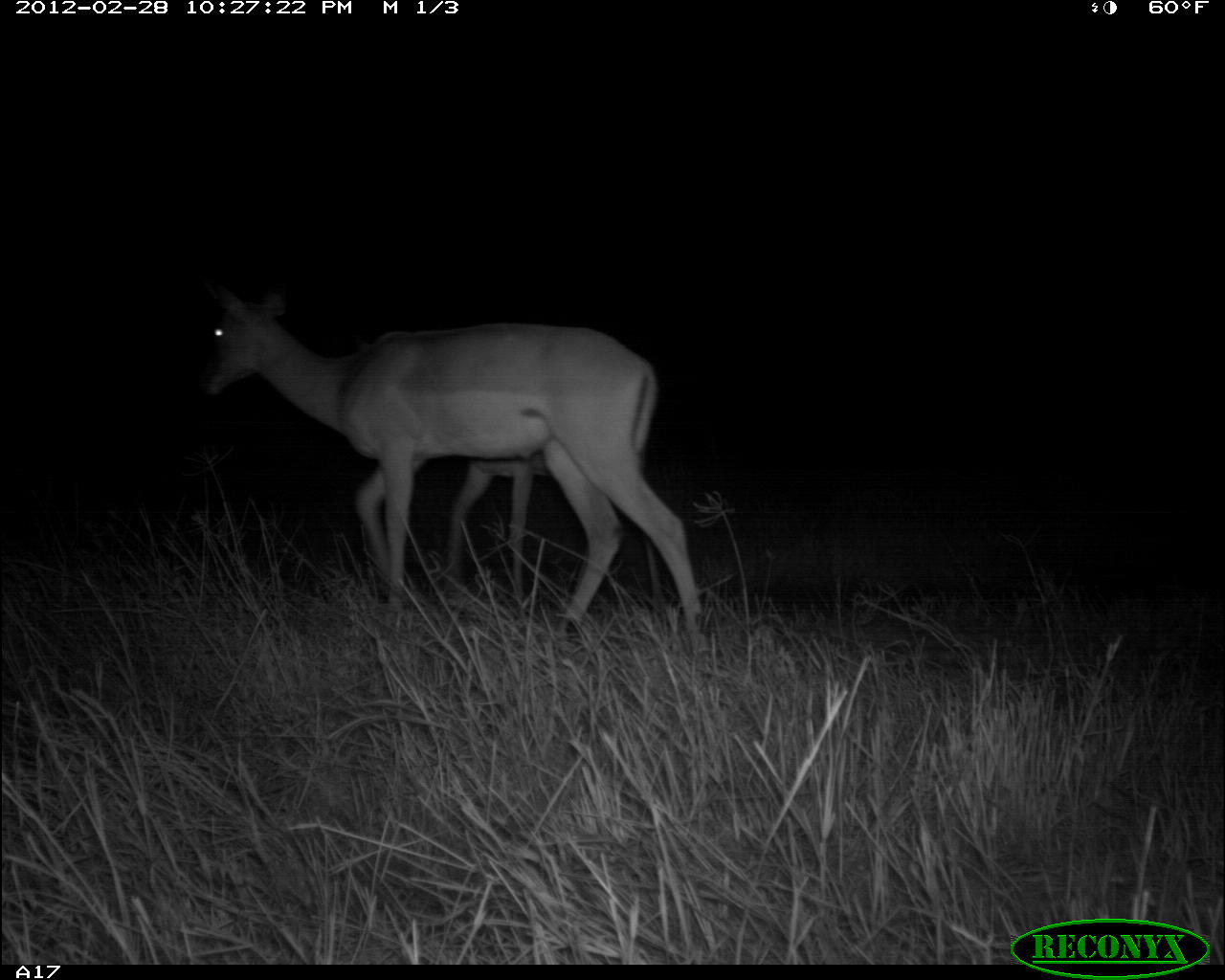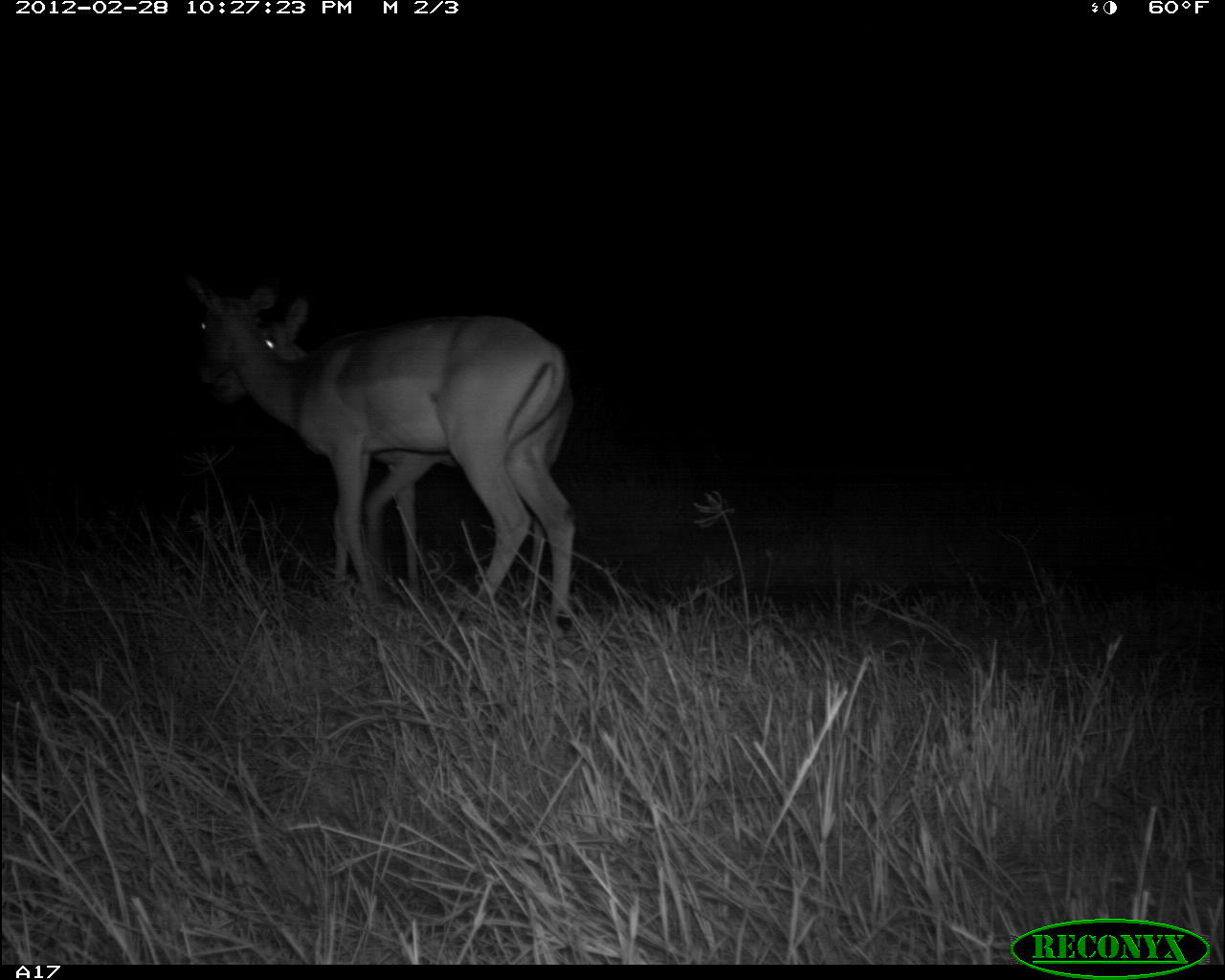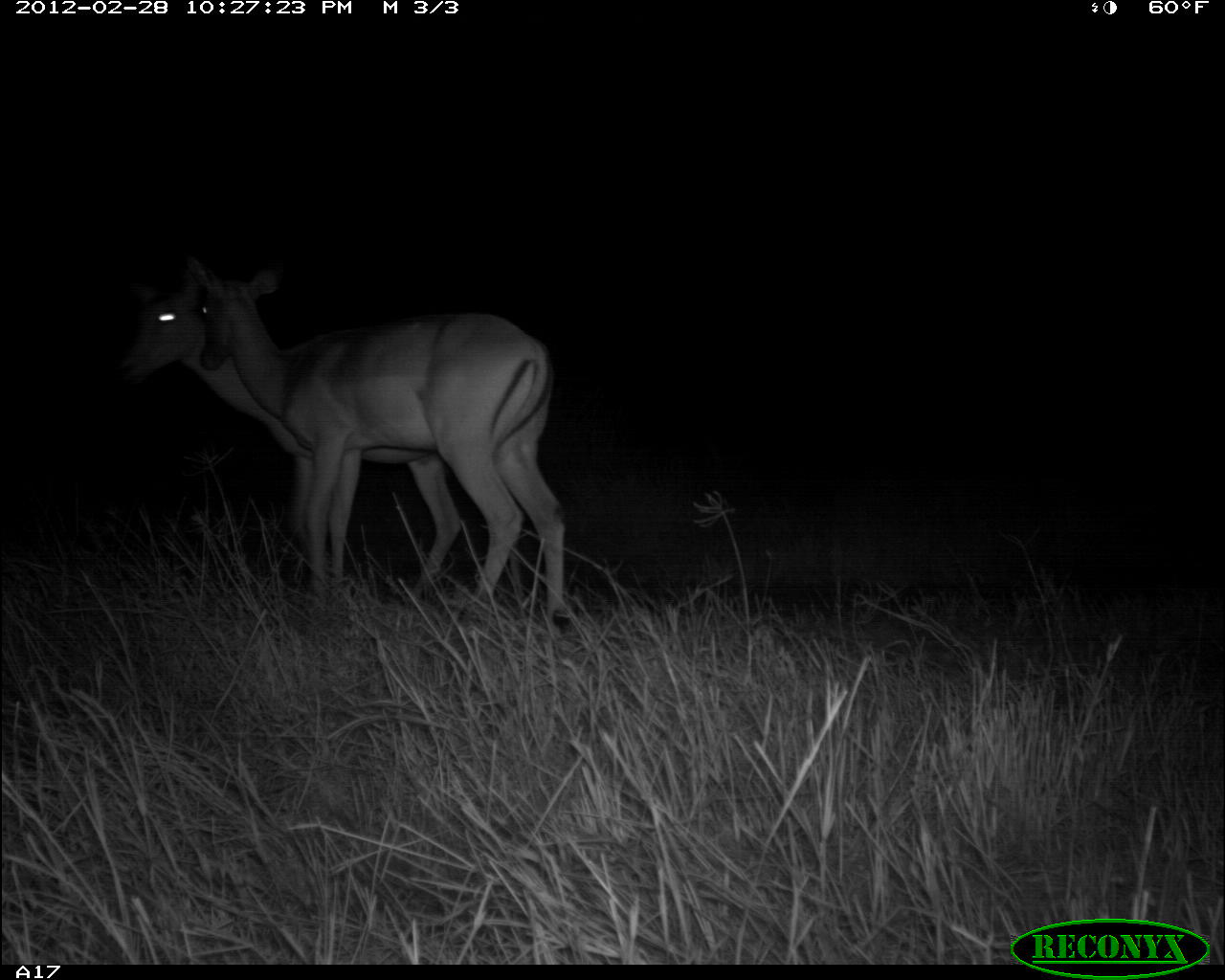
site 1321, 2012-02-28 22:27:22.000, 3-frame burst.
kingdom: Animalia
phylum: Chordata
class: Mammalia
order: Artiodactyla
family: Bovidae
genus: Aepyceros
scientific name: Aepyceros melampus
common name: impala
Aepyceros melampus (impala), count 2.